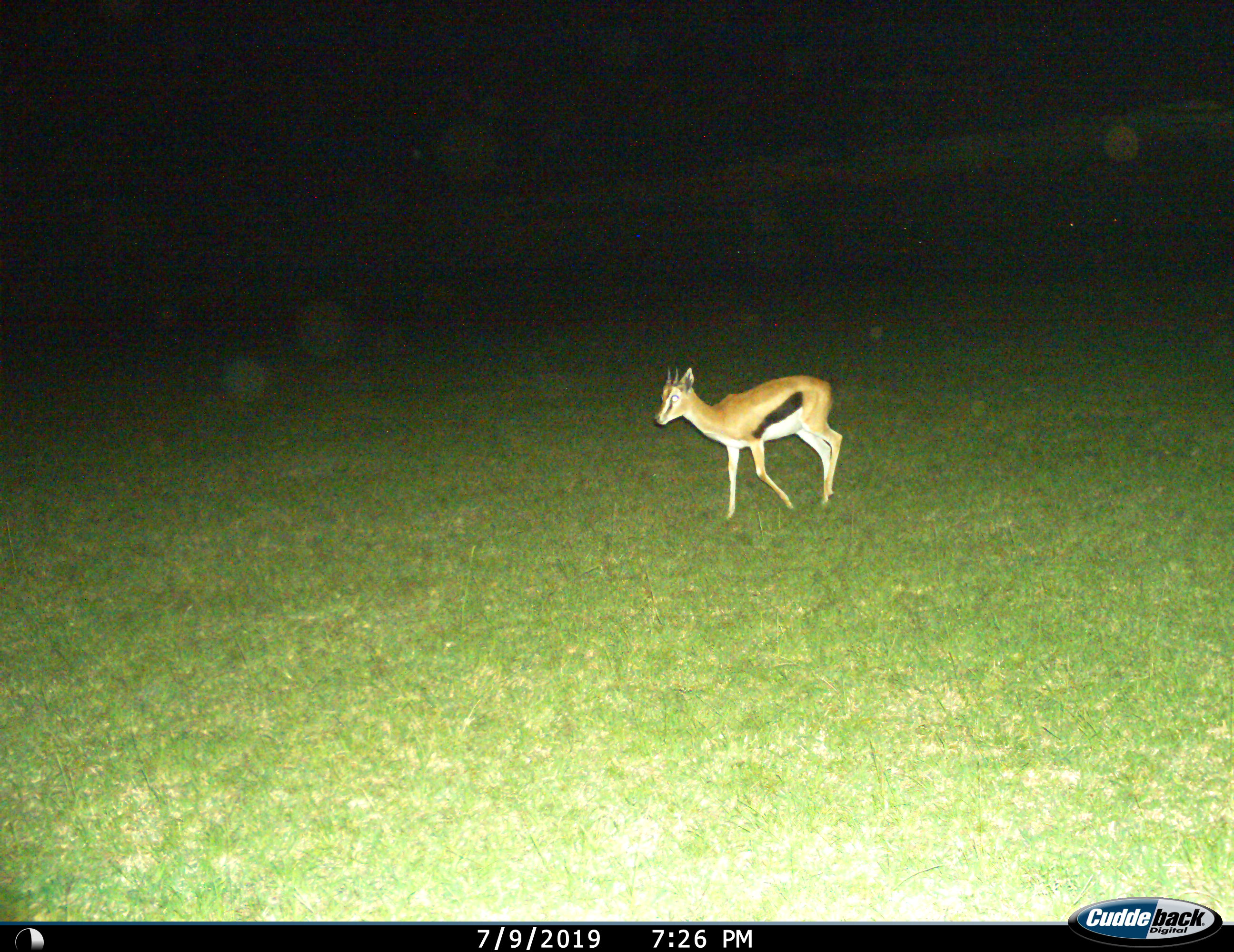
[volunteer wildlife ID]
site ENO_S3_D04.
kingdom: Animalia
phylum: Chordata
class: Mammalia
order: Artiodactyla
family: Bovidae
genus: Eudorcas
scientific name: Eudorcas thomsonii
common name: thomson's gazelle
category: gazellethomsons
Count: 1.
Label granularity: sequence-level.